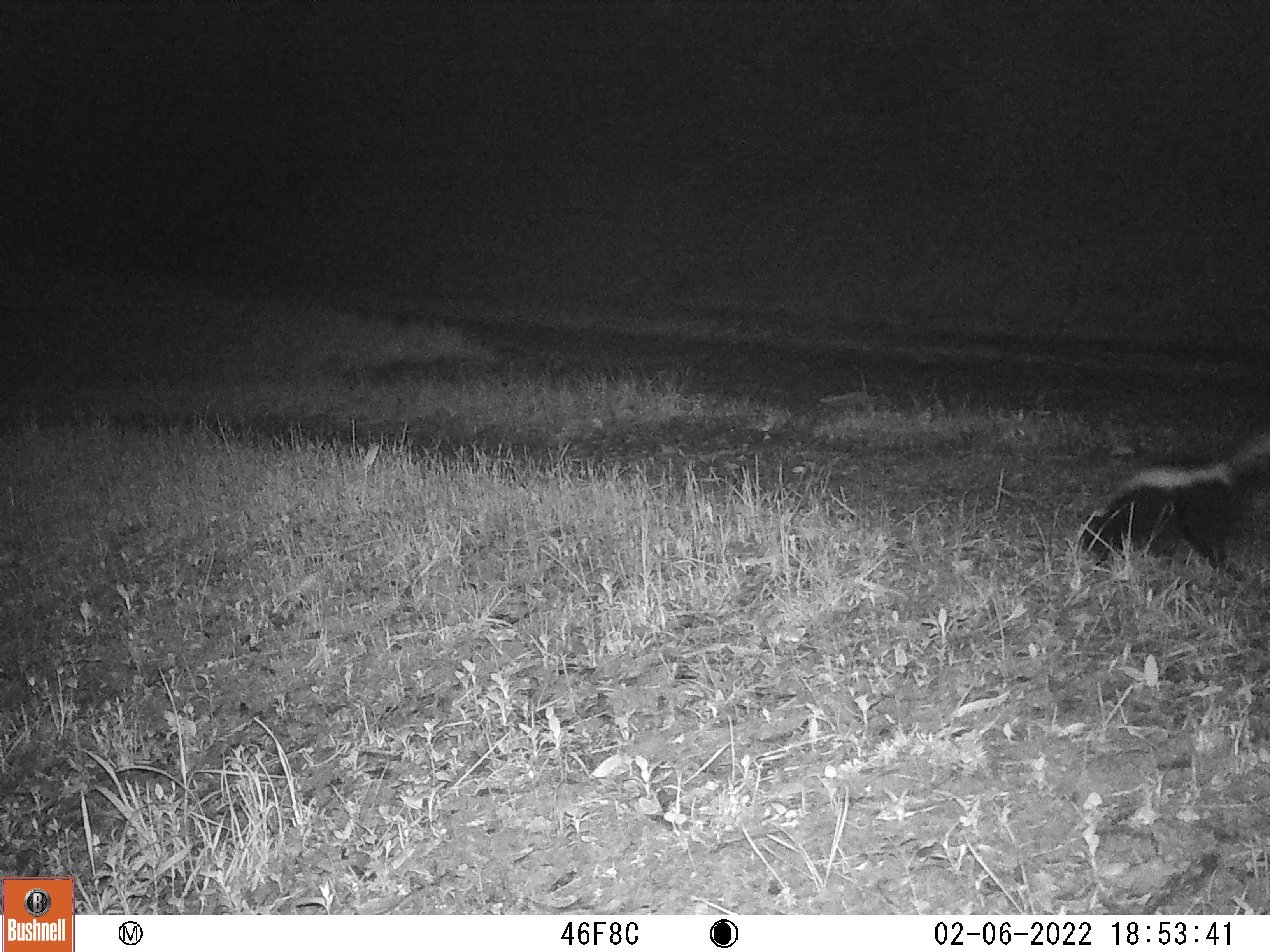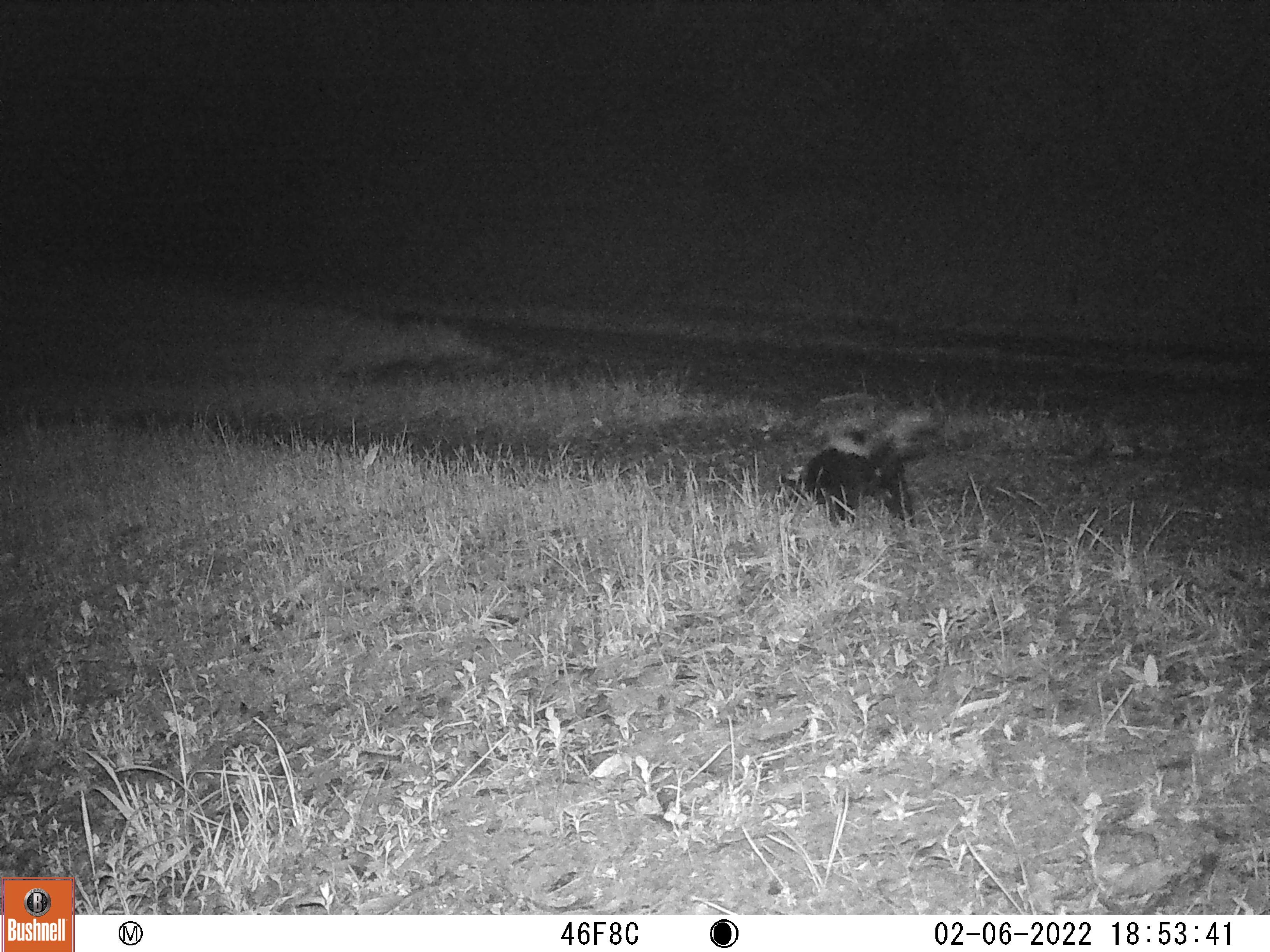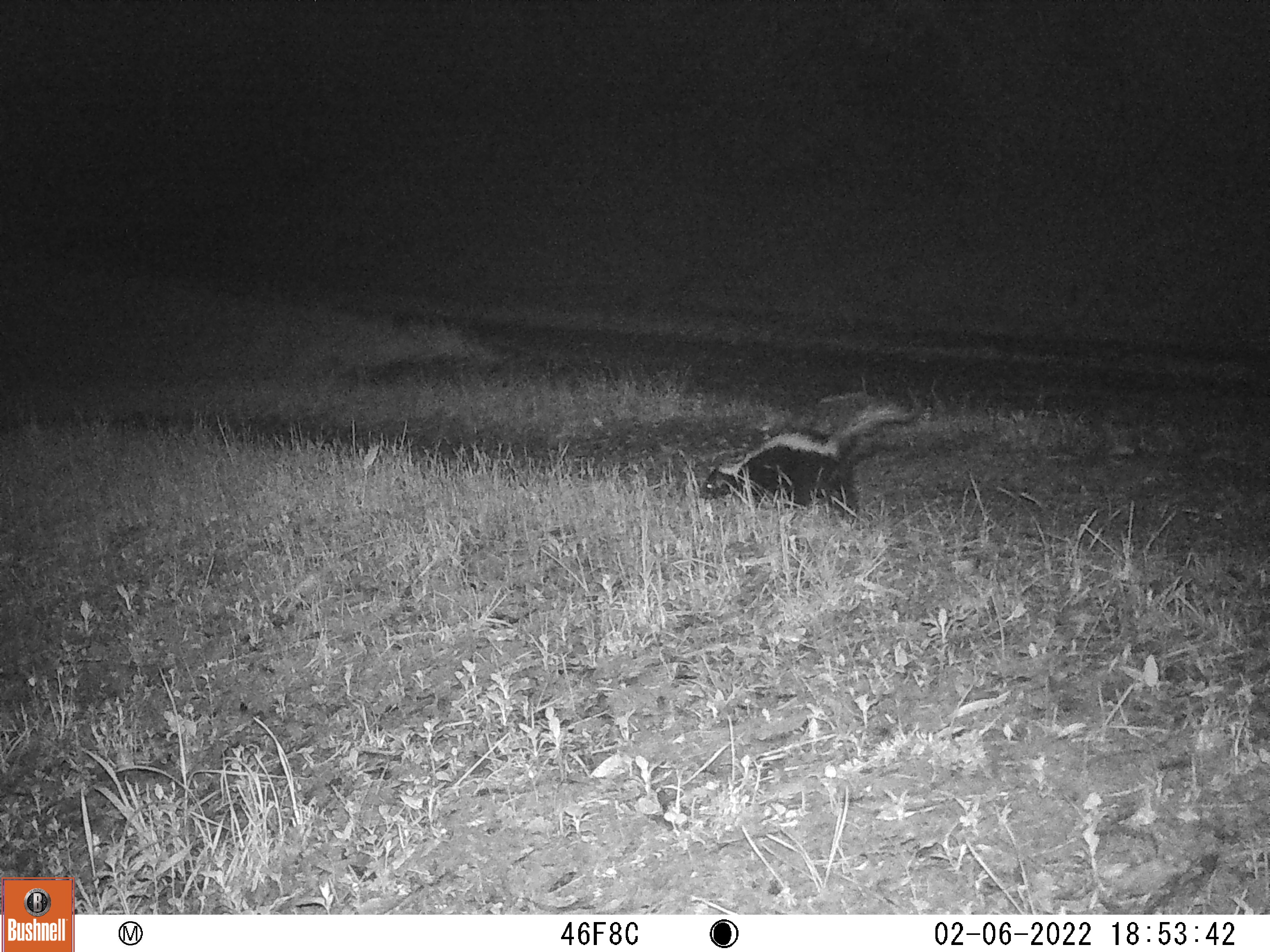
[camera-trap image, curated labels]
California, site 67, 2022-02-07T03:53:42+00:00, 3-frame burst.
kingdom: Animalia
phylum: Chordata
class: Mammalia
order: Carnivora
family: Mephitidae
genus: Mephitis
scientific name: Mephitis mephitis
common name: striped skunk